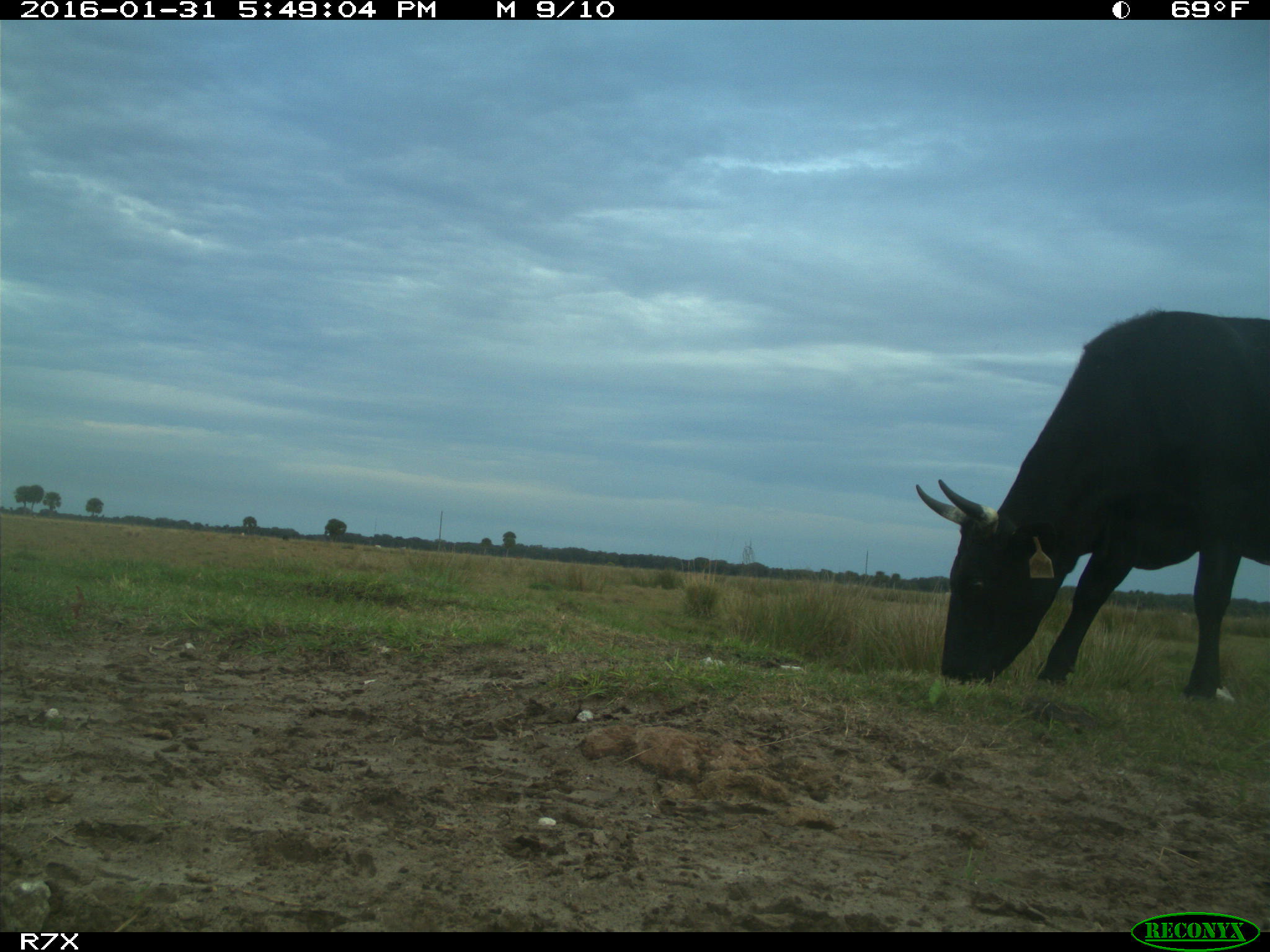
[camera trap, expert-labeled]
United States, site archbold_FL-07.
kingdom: Animalia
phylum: Chordata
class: Mammalia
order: Artiodactyla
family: Bovidae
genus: Bos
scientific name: Bos taurus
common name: domestic cow